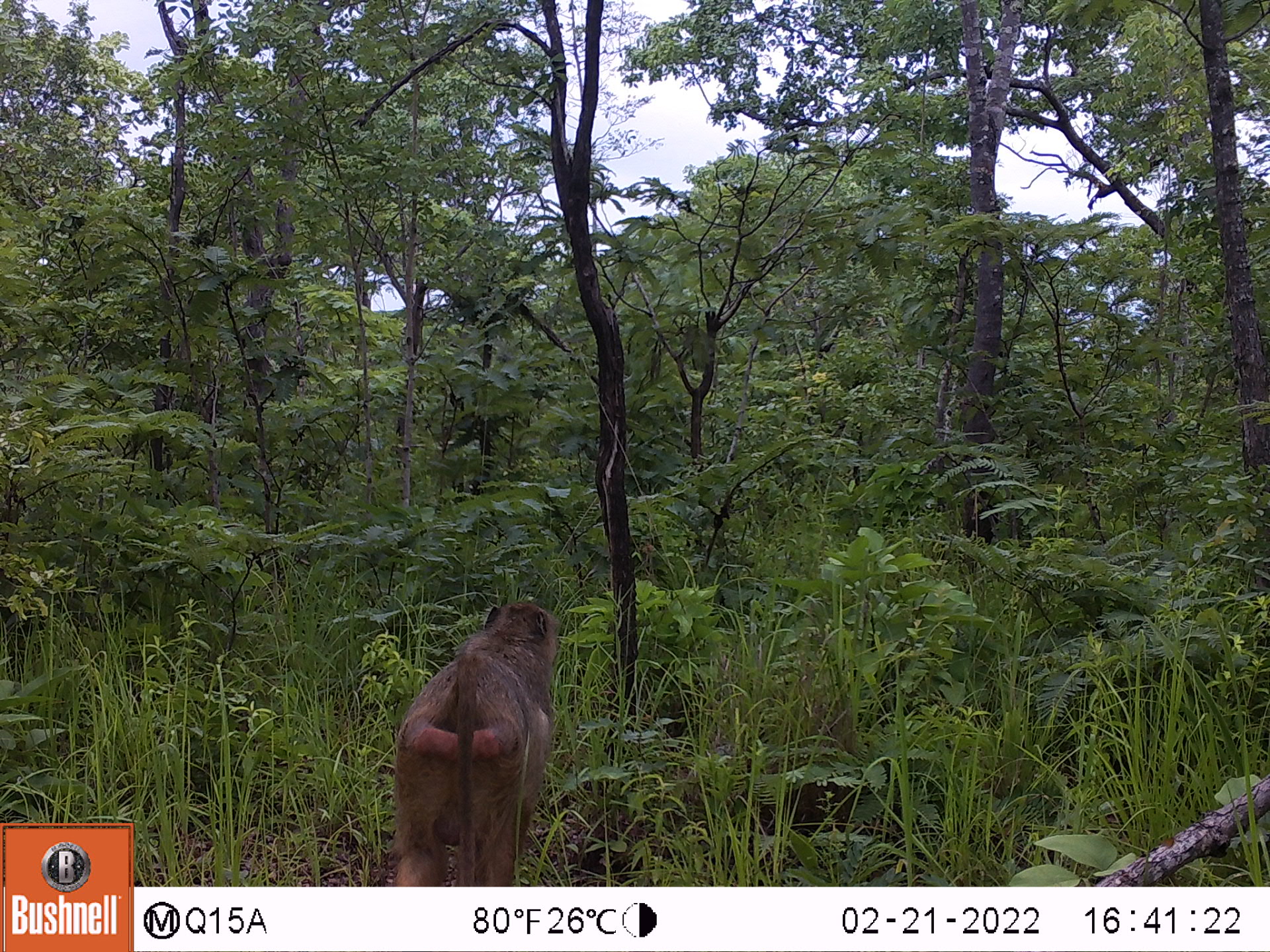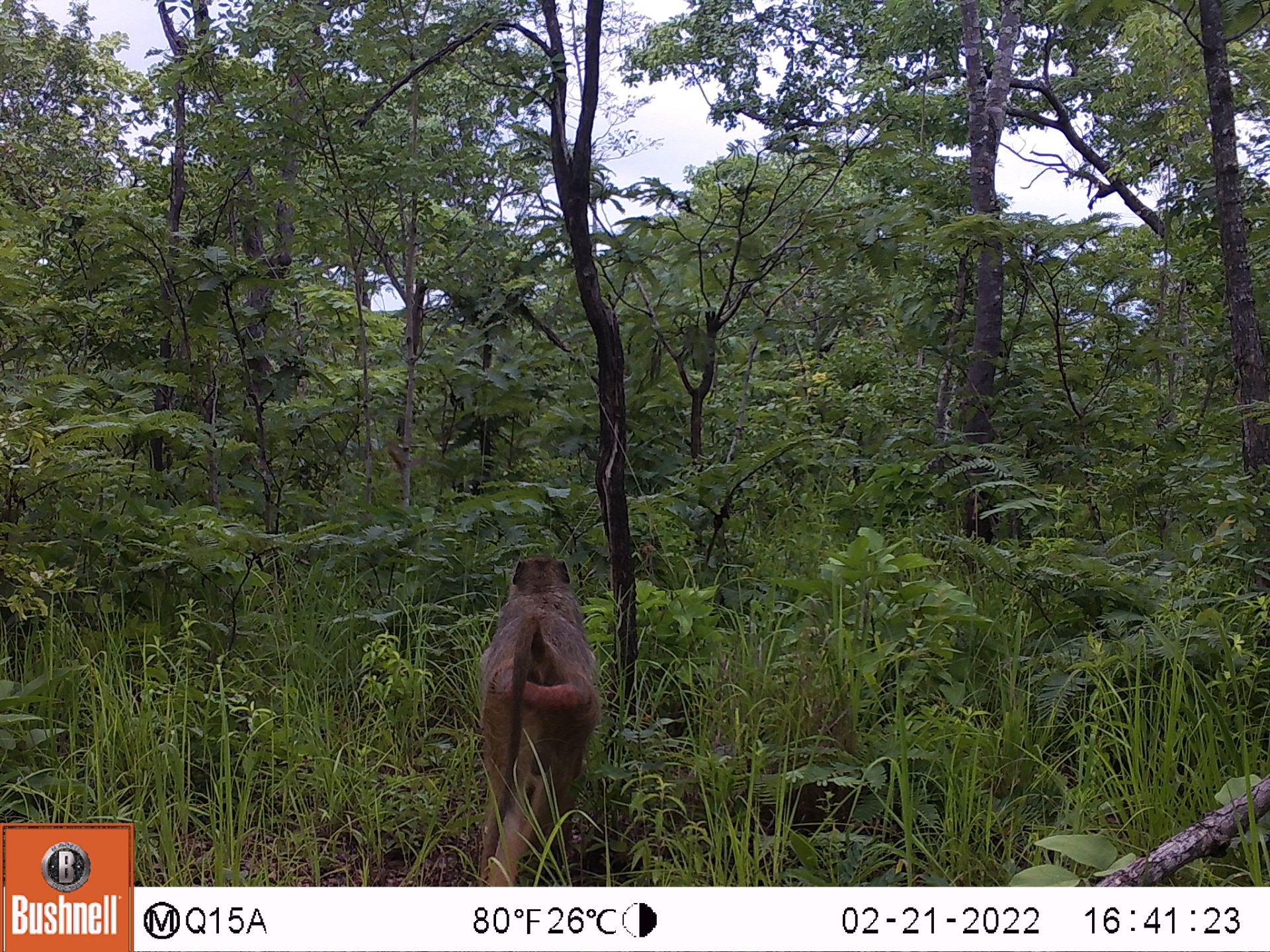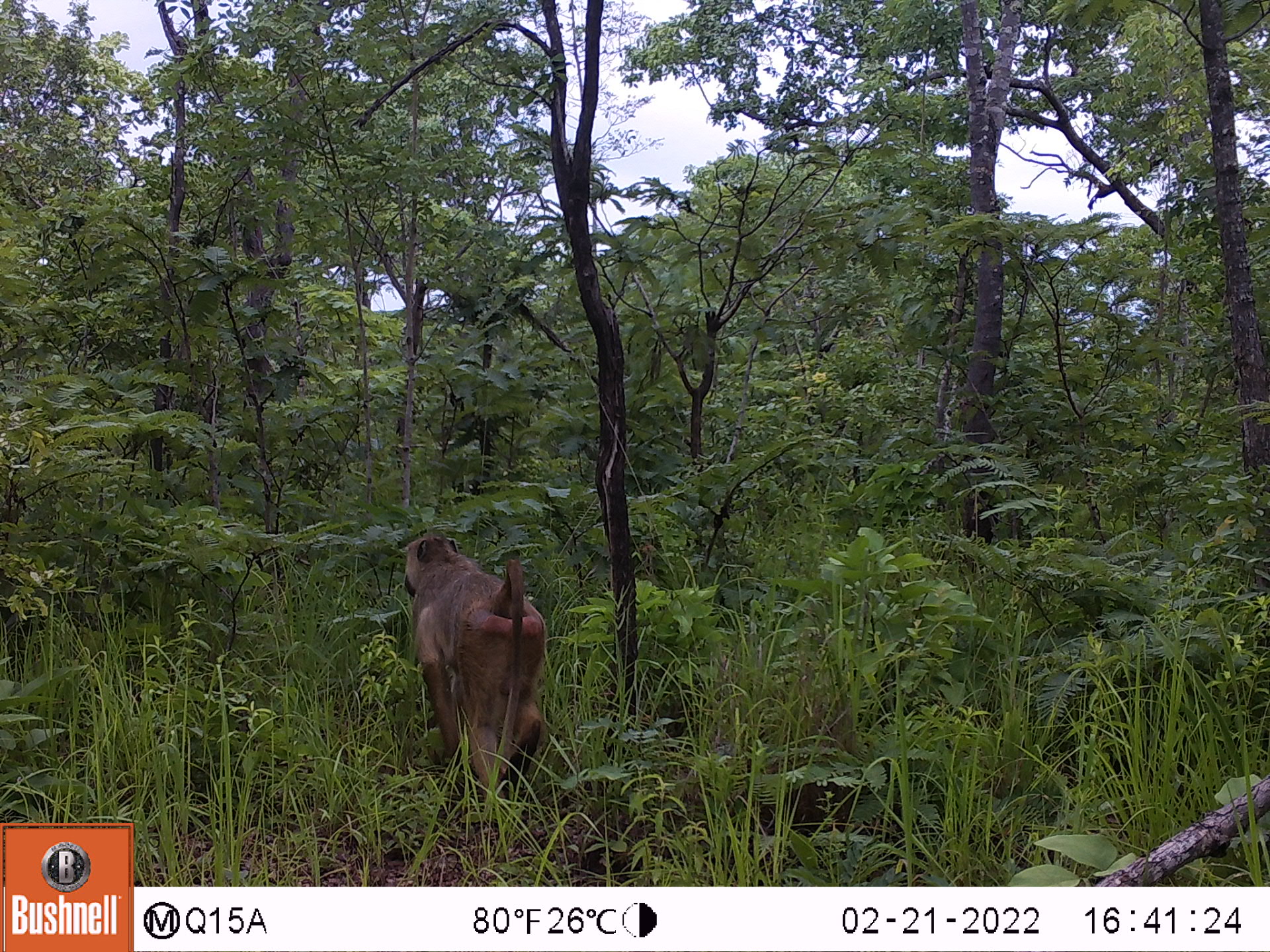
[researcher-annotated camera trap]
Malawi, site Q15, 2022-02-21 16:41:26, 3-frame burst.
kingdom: Animalia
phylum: Chordata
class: Mammalia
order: Primates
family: Cercopithecidae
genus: Papio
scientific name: Papio cynocephalus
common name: yellow baboon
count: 1